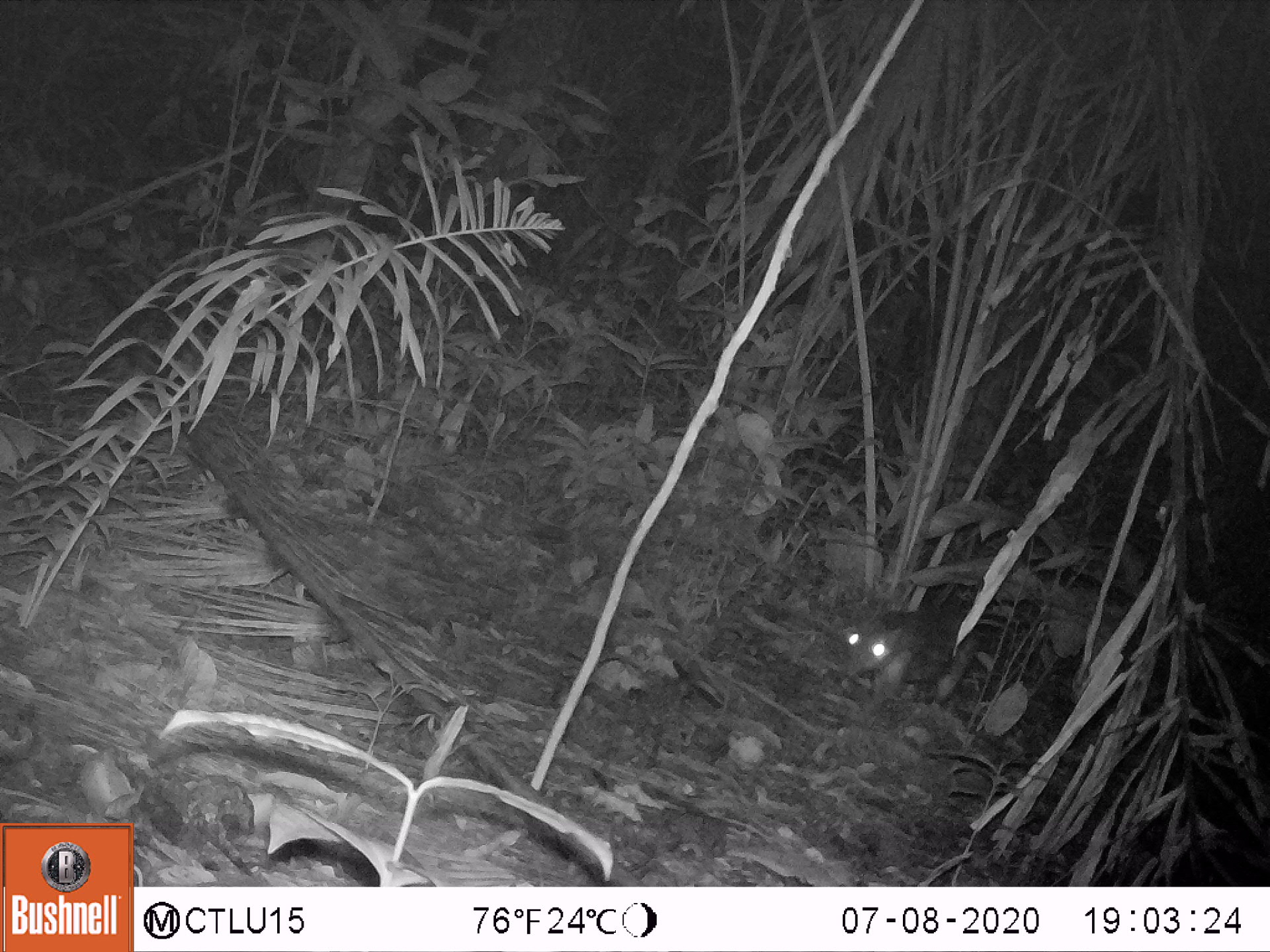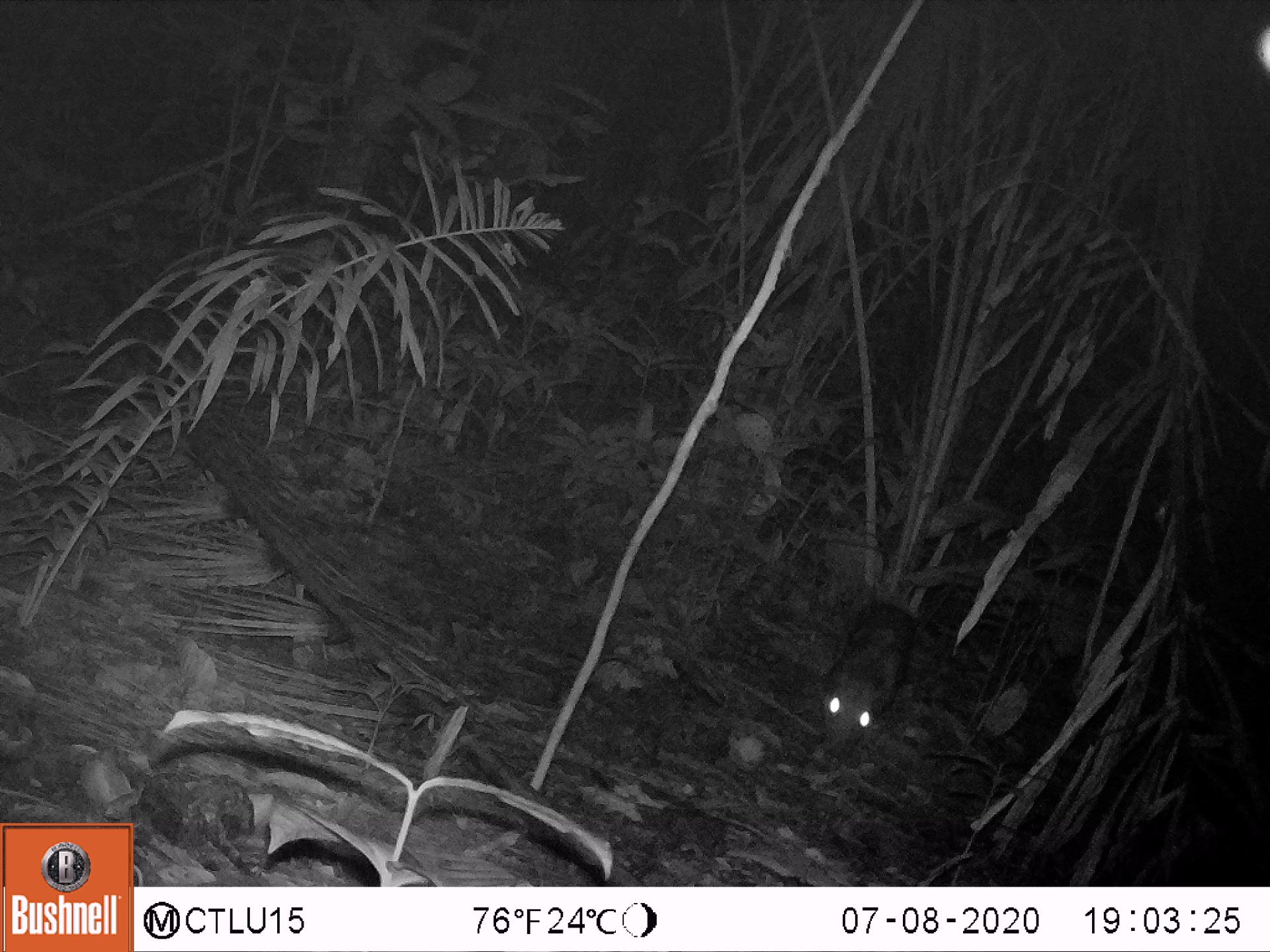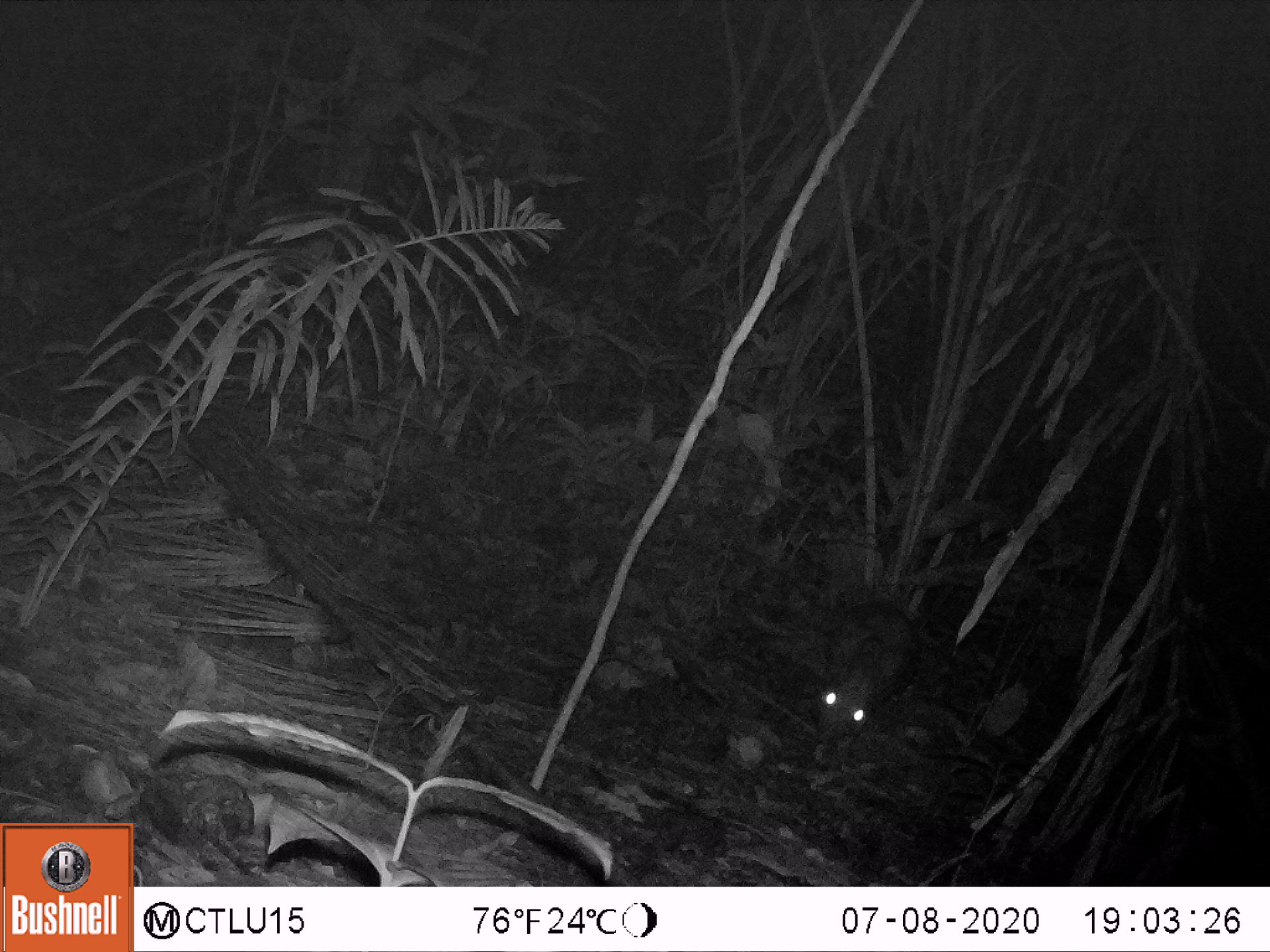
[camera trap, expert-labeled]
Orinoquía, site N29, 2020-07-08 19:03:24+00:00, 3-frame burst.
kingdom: Animalia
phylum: Chordata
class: Mammalia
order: Rodentia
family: Cuniculidae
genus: Cuniculus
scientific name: Cuniculus paca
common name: spotted paca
Spotted paca (Cuniculus paca).